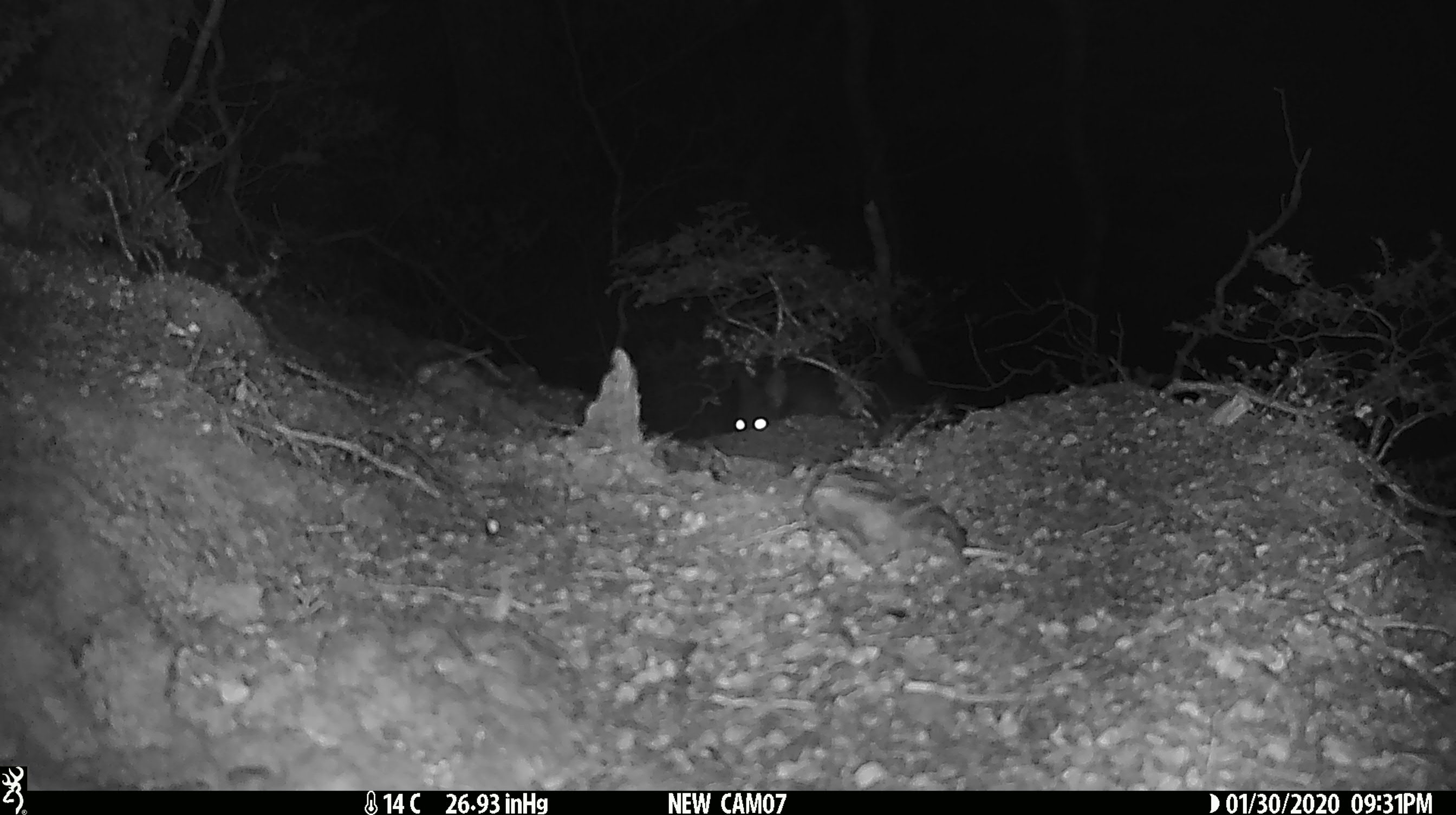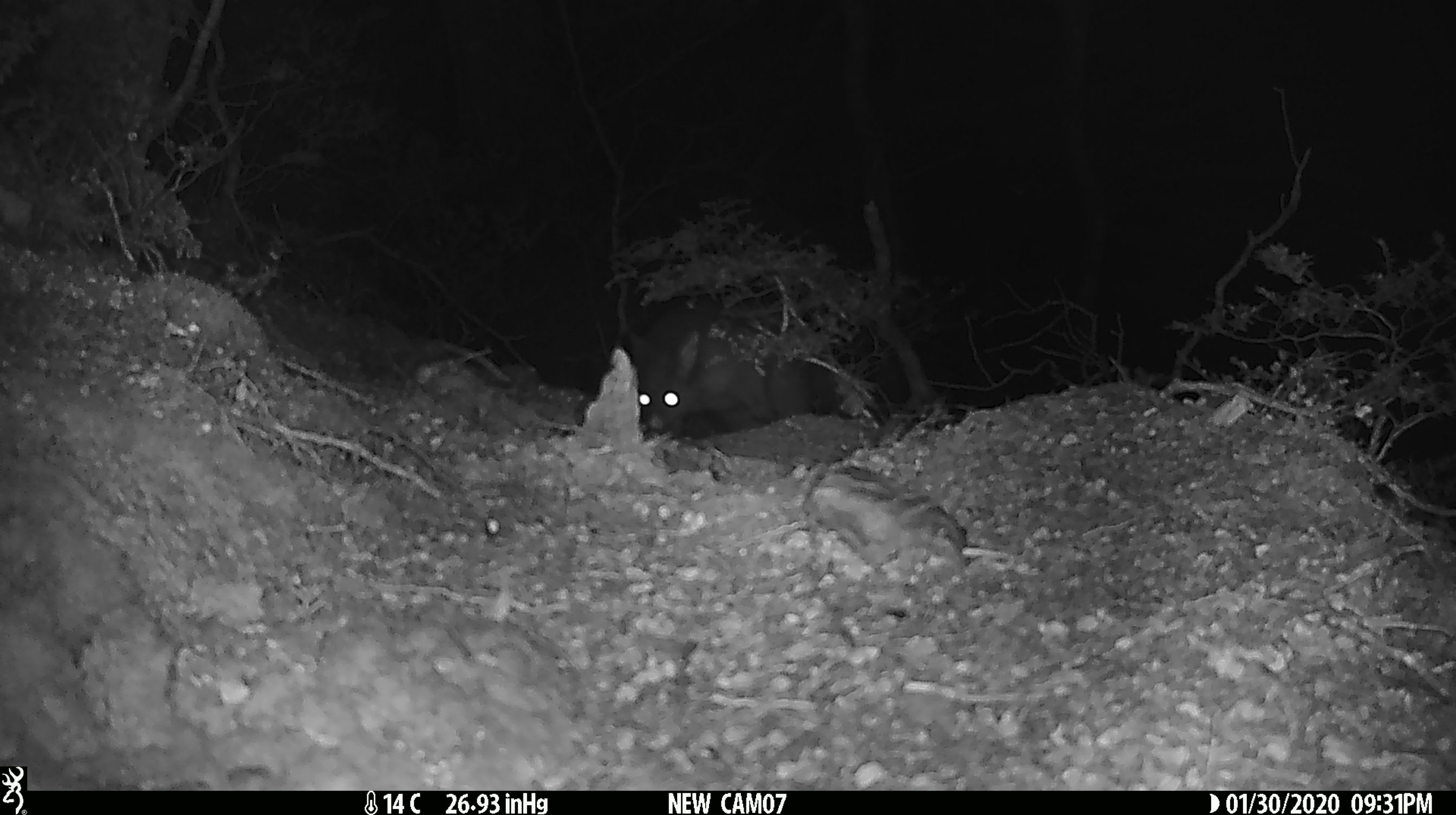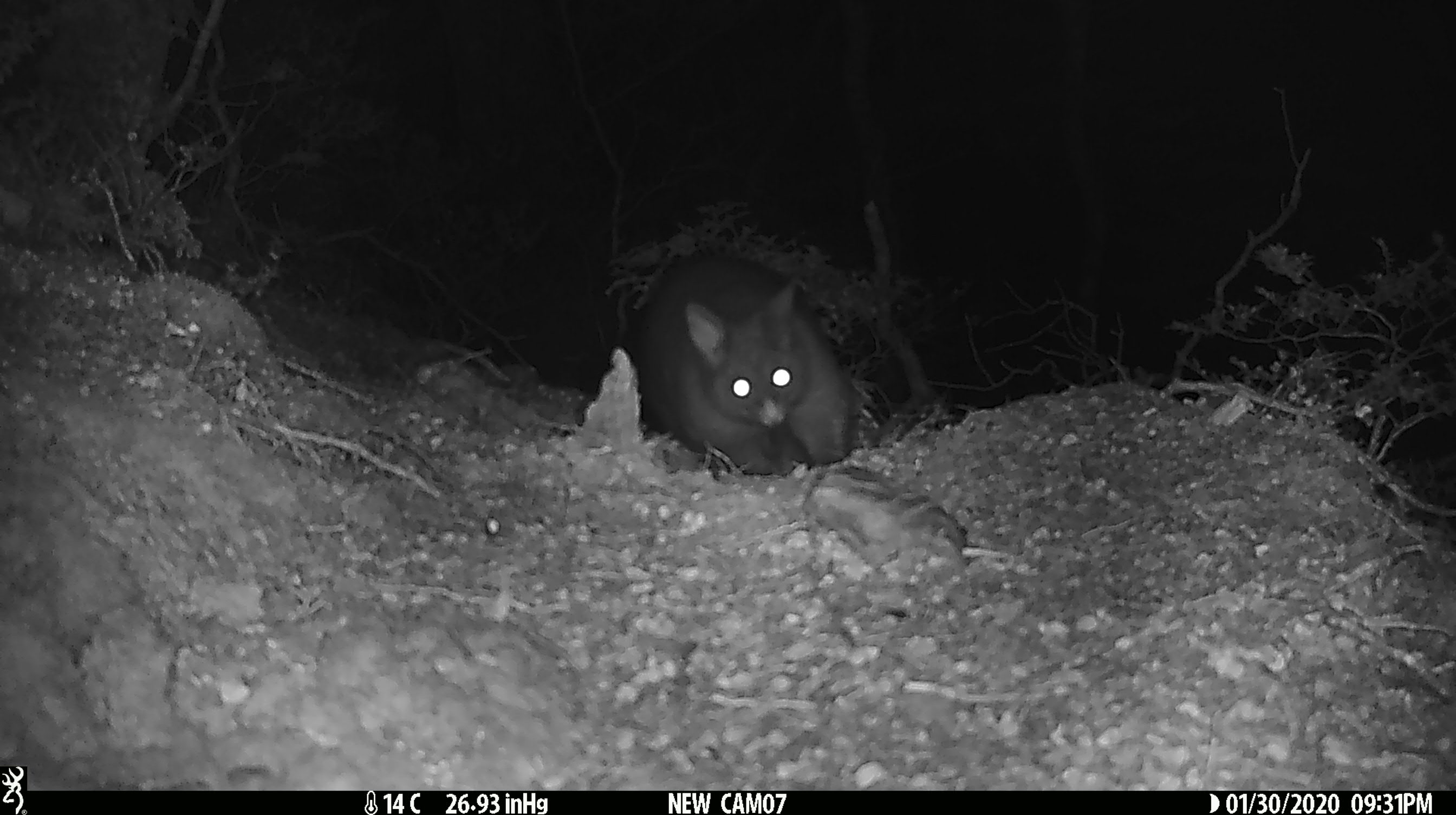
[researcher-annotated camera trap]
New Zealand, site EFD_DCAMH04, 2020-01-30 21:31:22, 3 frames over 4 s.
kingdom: Animalia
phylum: Chordata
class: Mammalia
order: Diprotodontia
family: Phalangeridae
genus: Trichosurus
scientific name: Trichosurus vulpecula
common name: common brushtail possum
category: possum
Possum (common brushtail possum) (Trichosurus vulpecula).